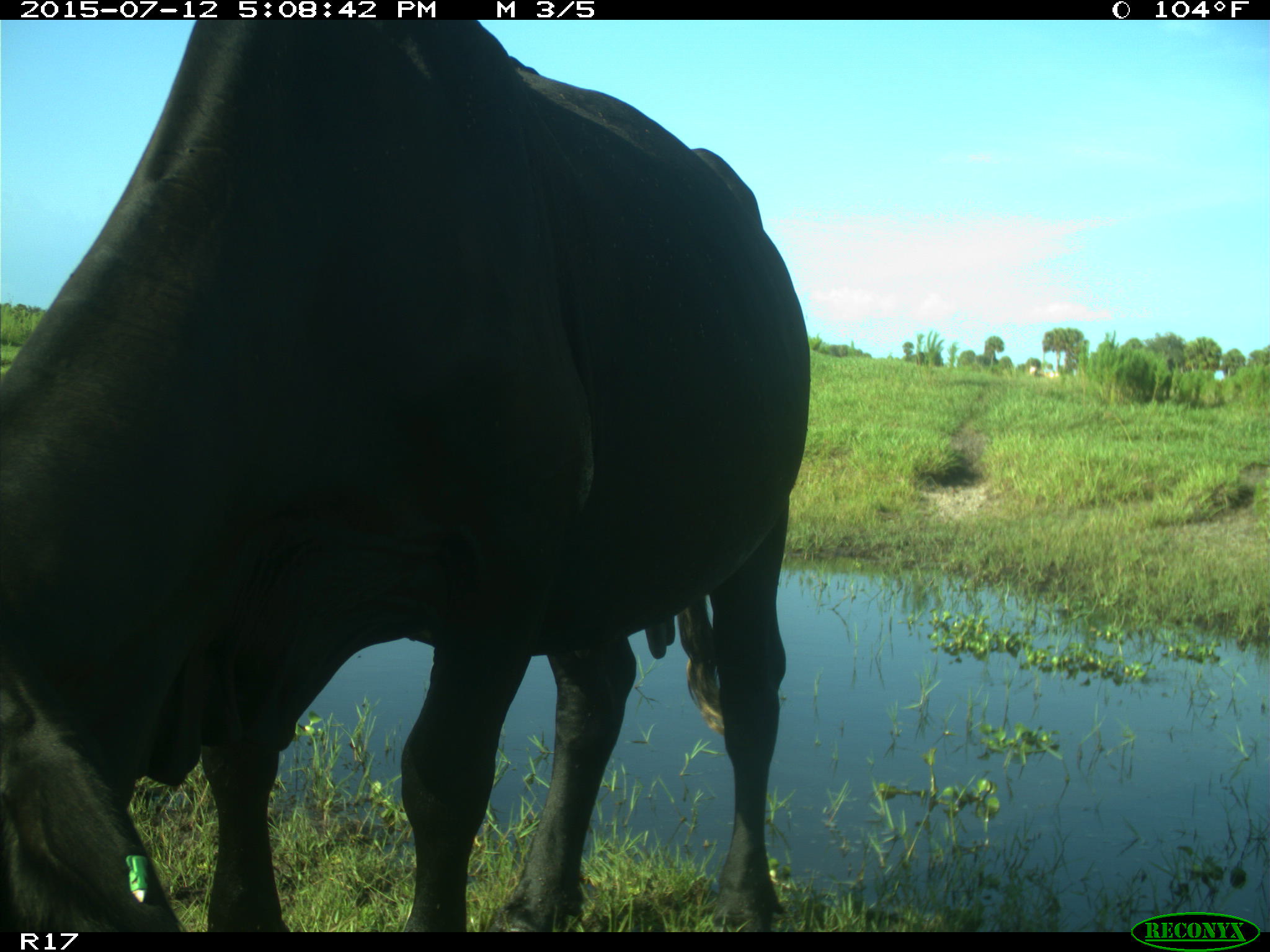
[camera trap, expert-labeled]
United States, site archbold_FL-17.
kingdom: Animalia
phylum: Chordata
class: Mammalia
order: Artiodactyla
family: Bovidae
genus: Bos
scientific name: Bos taurus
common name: domestic cow